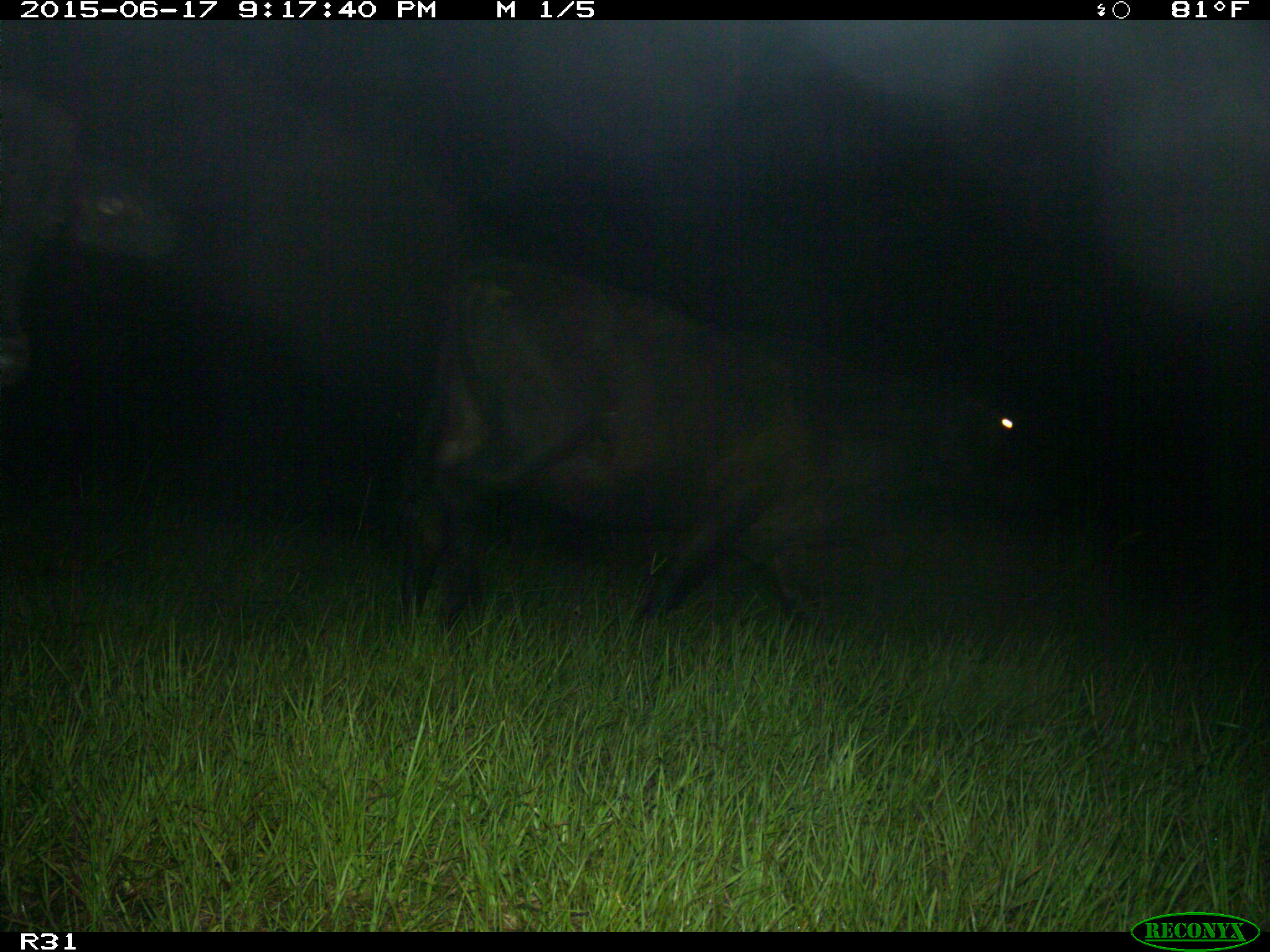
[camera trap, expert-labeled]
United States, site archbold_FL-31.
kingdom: Animalia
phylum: Chordata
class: Mammalia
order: Artiodactyla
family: Bovidae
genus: Bos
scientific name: Bos taurus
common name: domestic cow